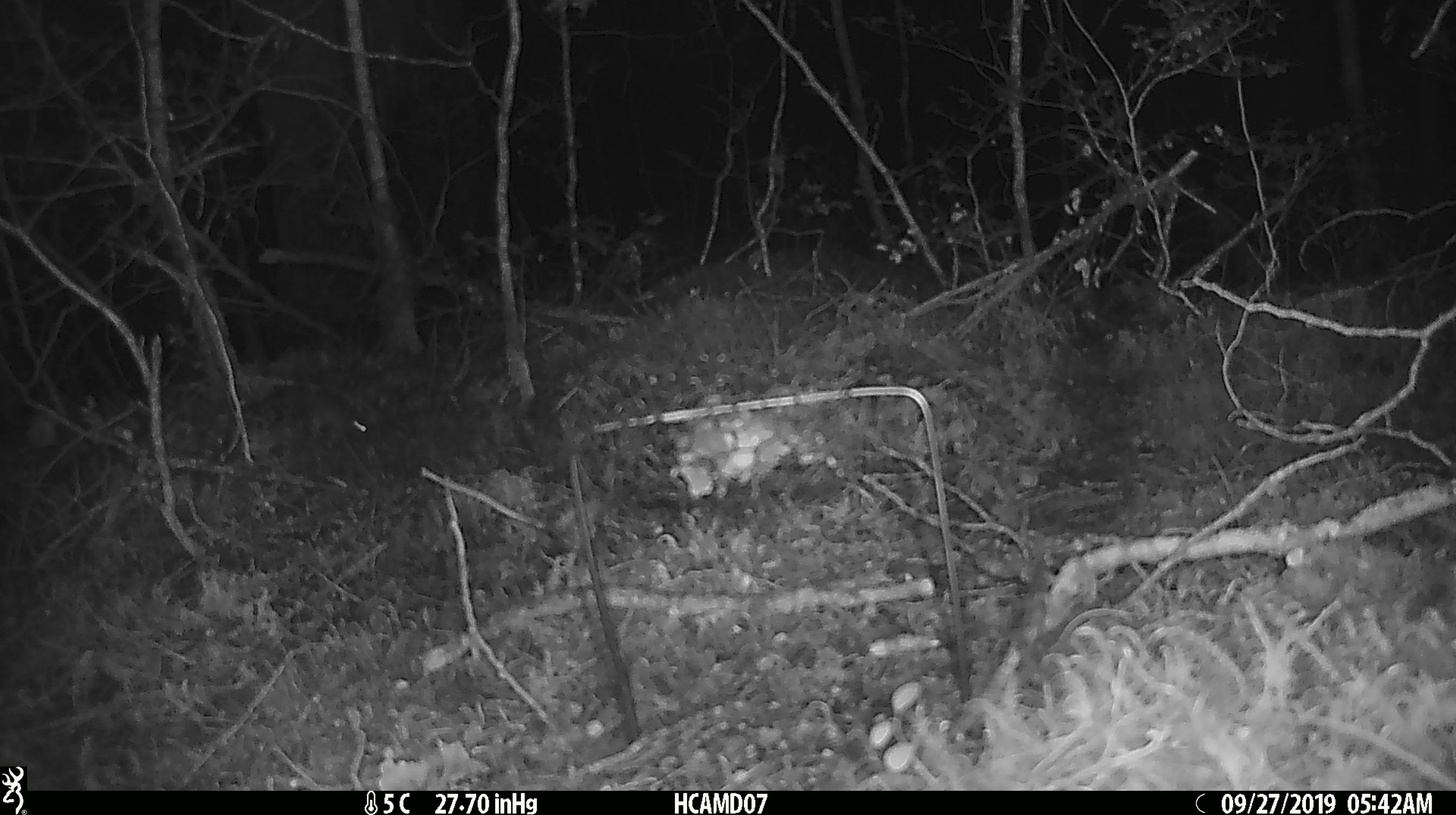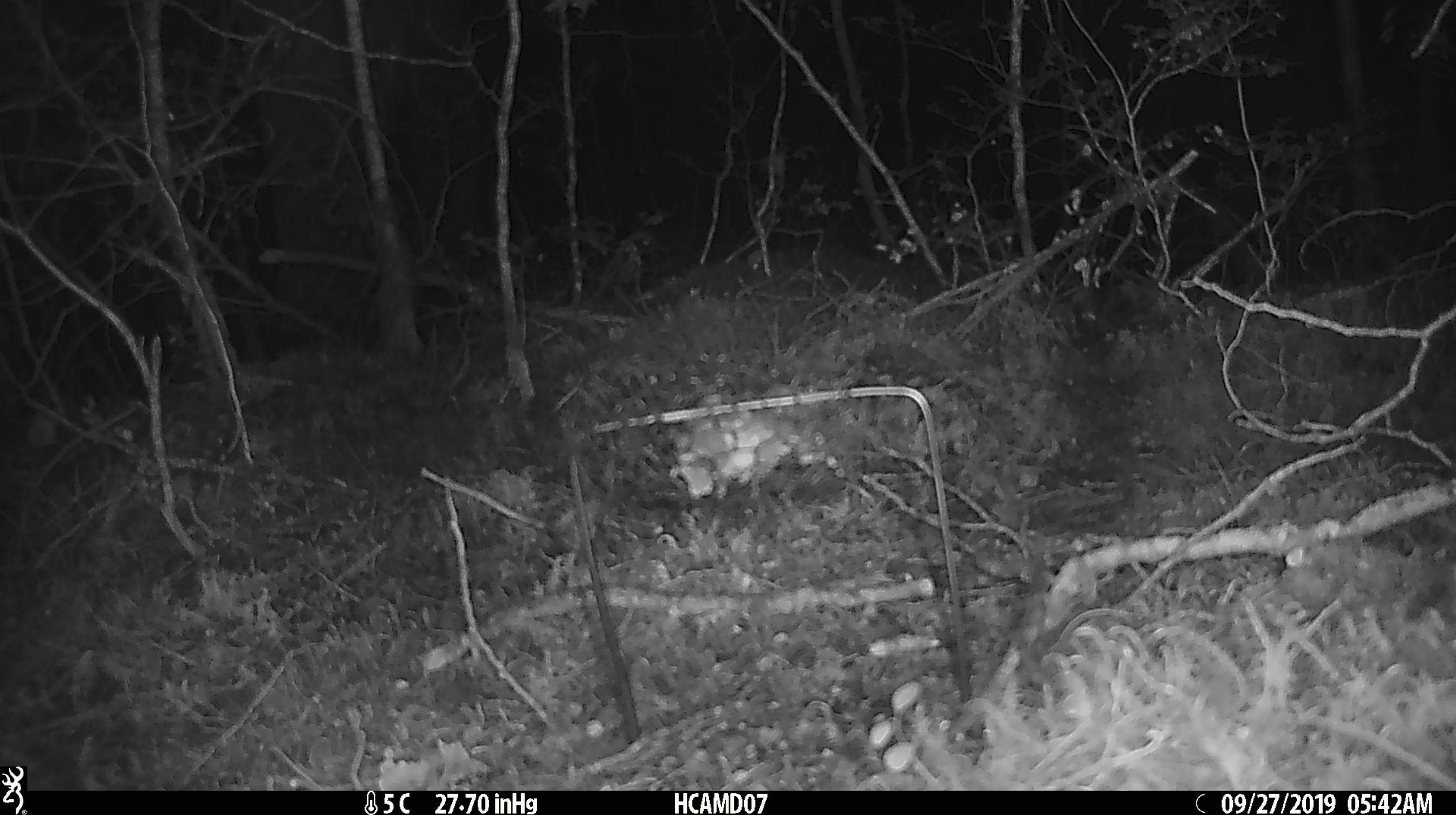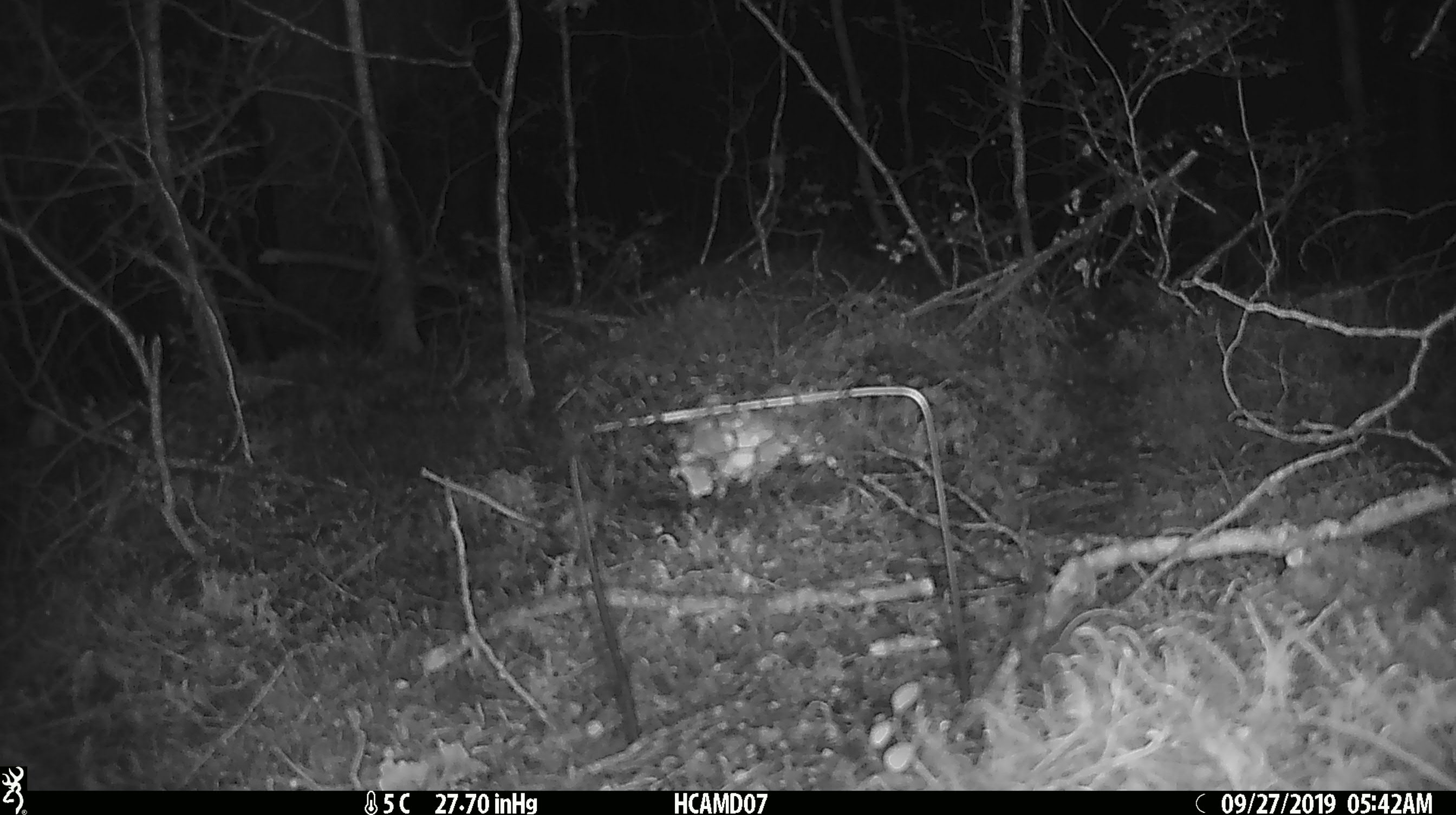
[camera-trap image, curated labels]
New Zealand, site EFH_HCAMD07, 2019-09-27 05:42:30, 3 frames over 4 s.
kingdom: Animalia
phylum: Chordata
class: Mammalia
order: Rodentia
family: Muridae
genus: Mus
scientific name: Mus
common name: mouse